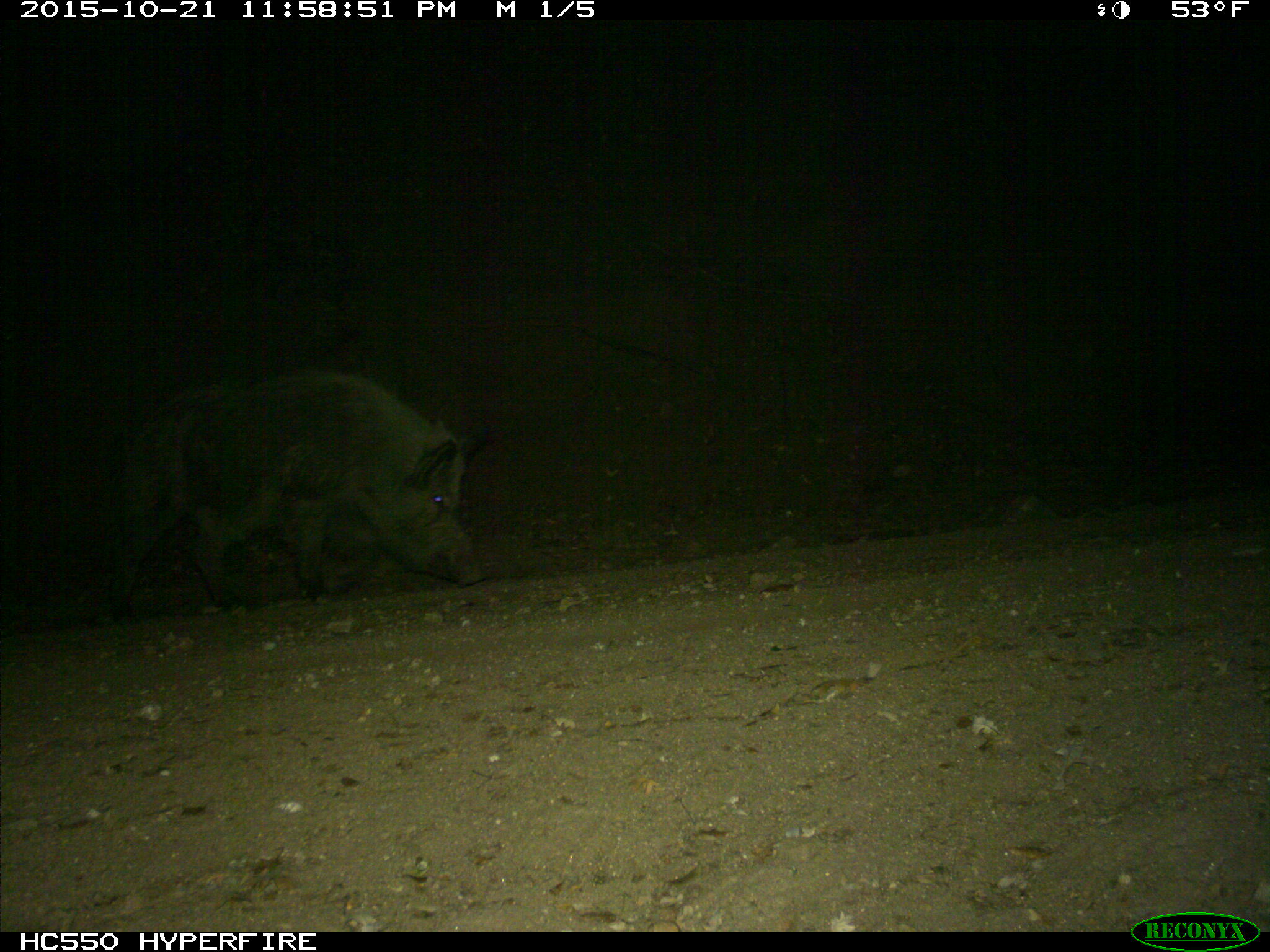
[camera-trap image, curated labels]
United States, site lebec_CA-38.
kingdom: Animalia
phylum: Chordata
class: Mammalia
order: Artiodactyla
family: Suidae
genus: Sus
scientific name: Sus scrofa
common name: wild boar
Sus scrofa (wild boar).